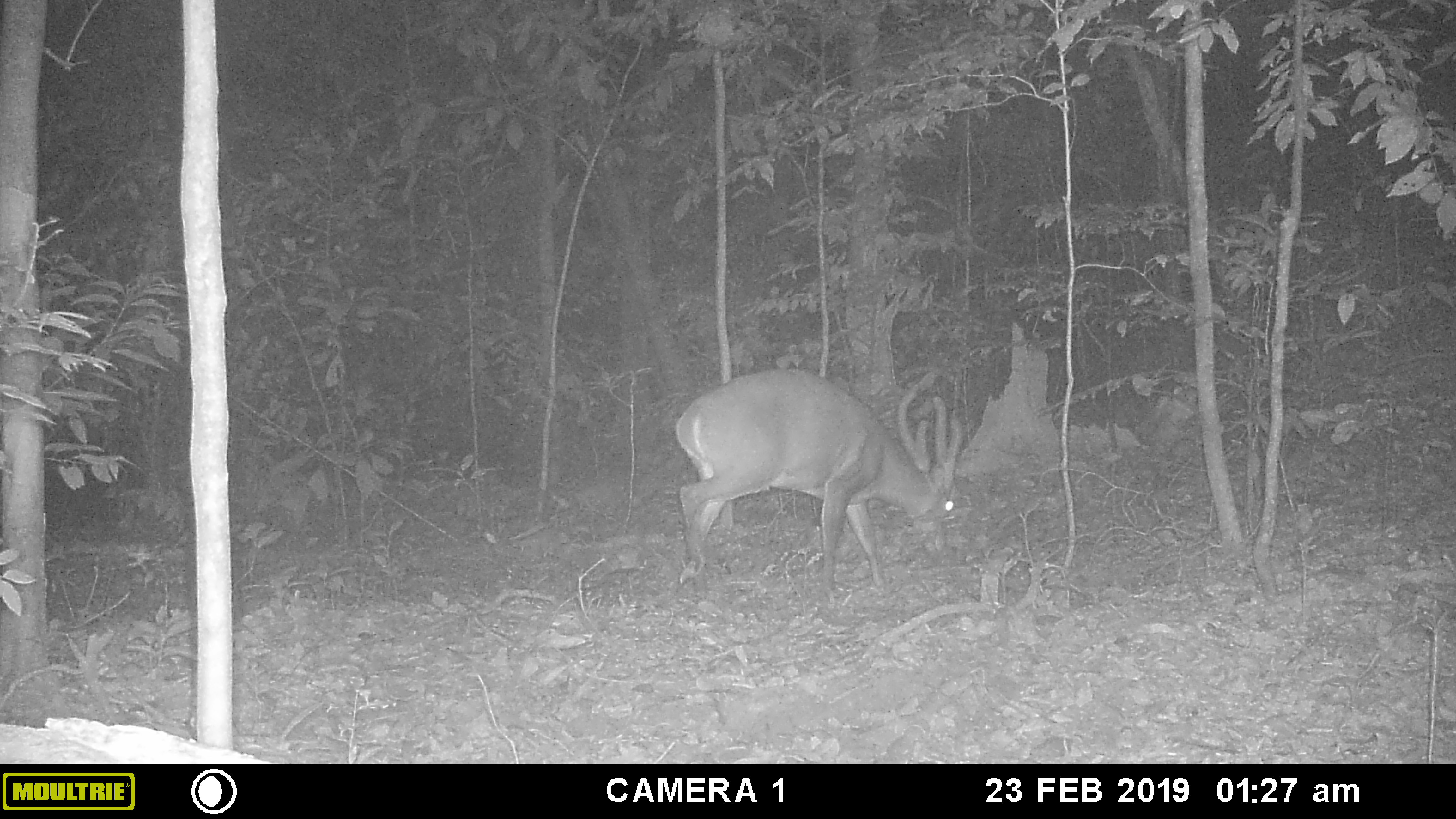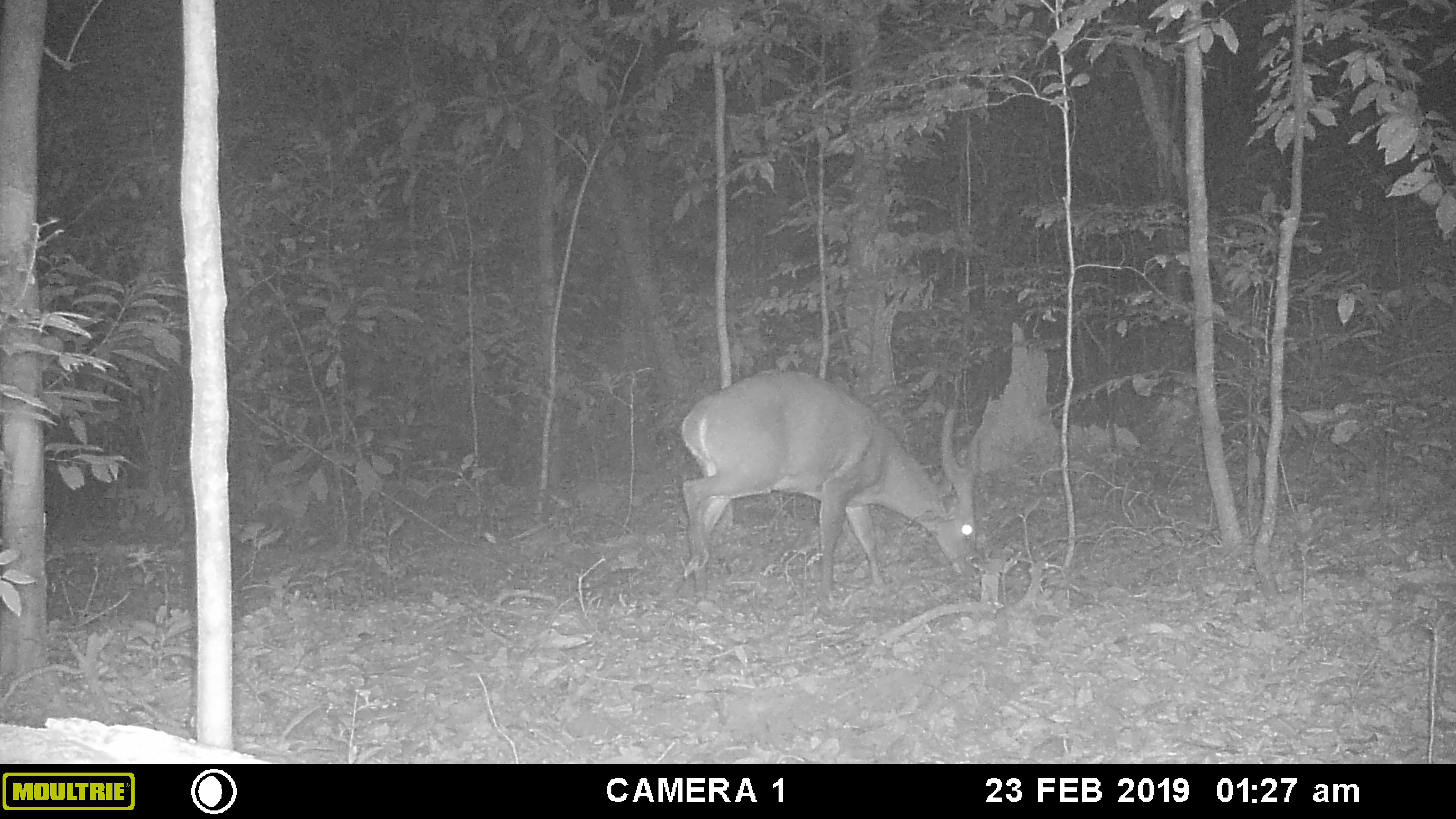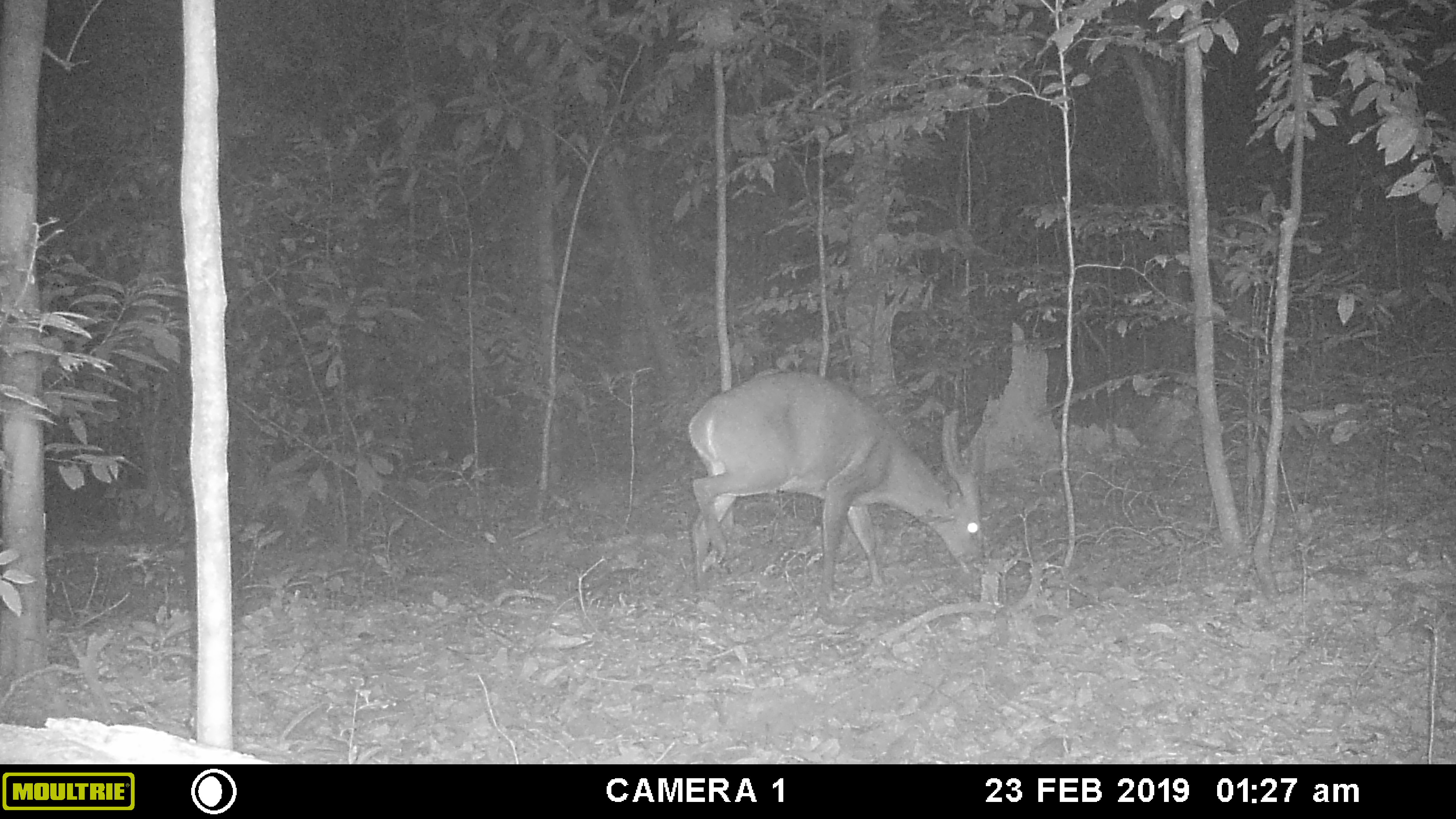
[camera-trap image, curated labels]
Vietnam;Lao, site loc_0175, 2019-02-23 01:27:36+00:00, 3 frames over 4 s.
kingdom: Animalia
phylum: Chordata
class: Mammalia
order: Artiodactyla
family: Cervidae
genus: Muntiacus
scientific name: Muntiacus vuquangensis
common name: large-antlered muntjac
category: large antlered muntjac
Large antlered muntjac (large-antlered muntjac) (Muntiacus vuquangensis). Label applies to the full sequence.